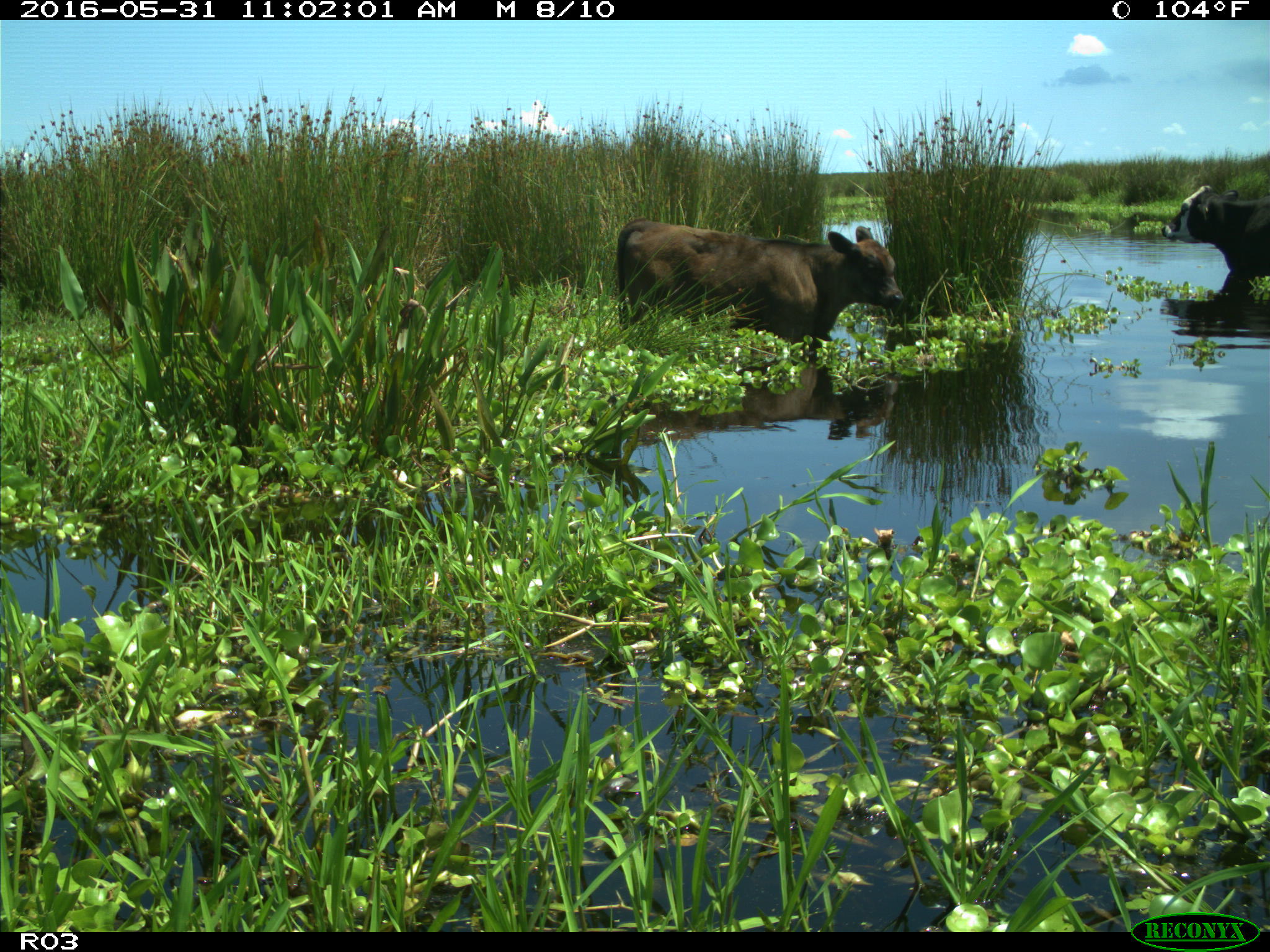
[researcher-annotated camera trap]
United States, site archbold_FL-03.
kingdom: Animalia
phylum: Chordata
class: Mammalia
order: Artiodactyla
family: Bovidae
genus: Bos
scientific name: Bos taurus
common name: domestic cow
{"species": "Bos taurus (domestic cow)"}